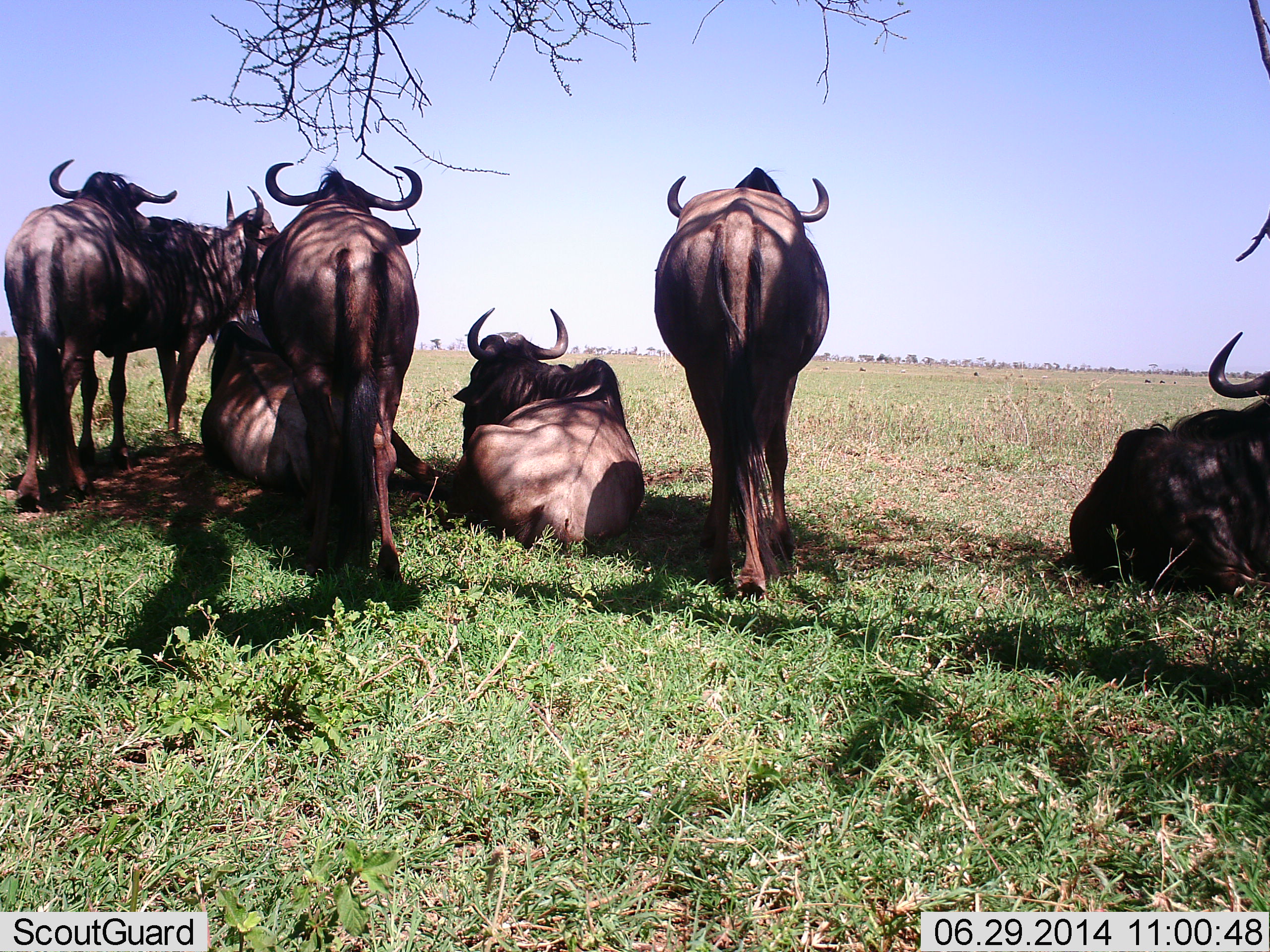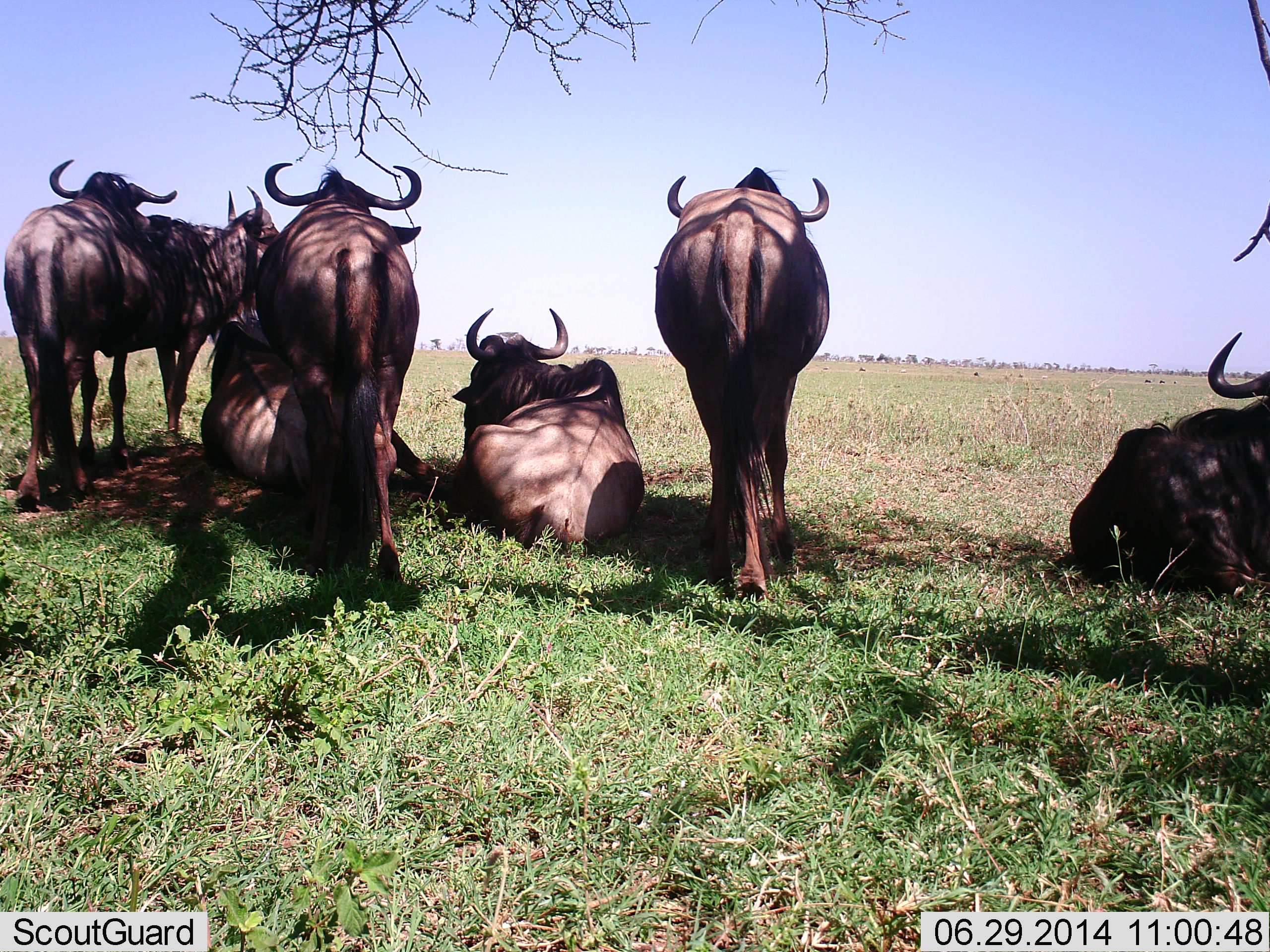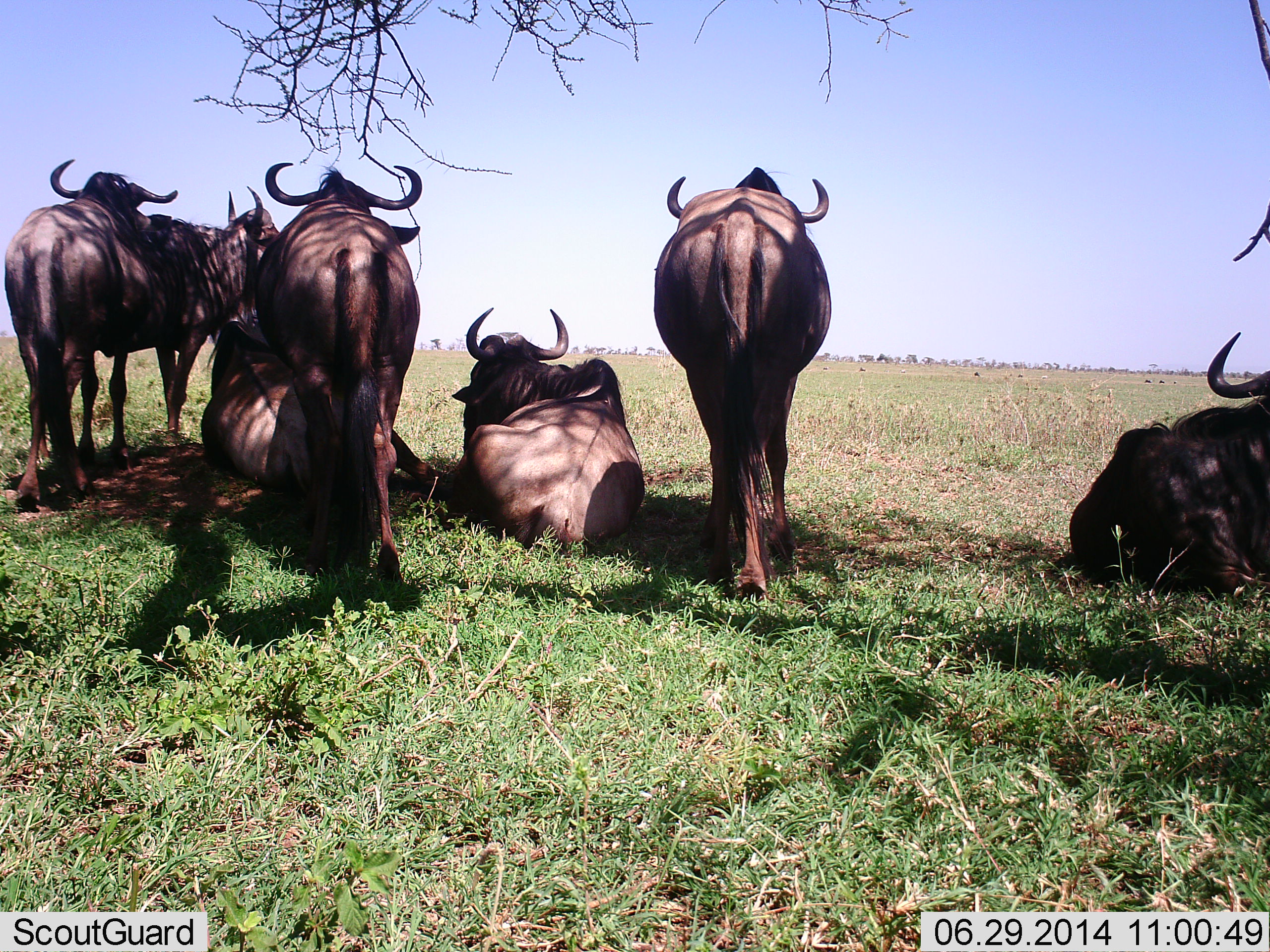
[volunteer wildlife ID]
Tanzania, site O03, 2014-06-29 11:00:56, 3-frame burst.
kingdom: Animalia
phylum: Chordata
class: Mammalia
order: Artiodactyla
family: Bovidae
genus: Connochaetes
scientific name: Connochaetes taurinus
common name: blue wildebeest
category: wildebeest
Wildebeest (blue wildebeest) (Connochaetes taurinus), count 7. Behavior (volunteer vote fractions): standing 90%, resting 90%, moving 0%, interacting 10%. Young present (vote fraction): 0%. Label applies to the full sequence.